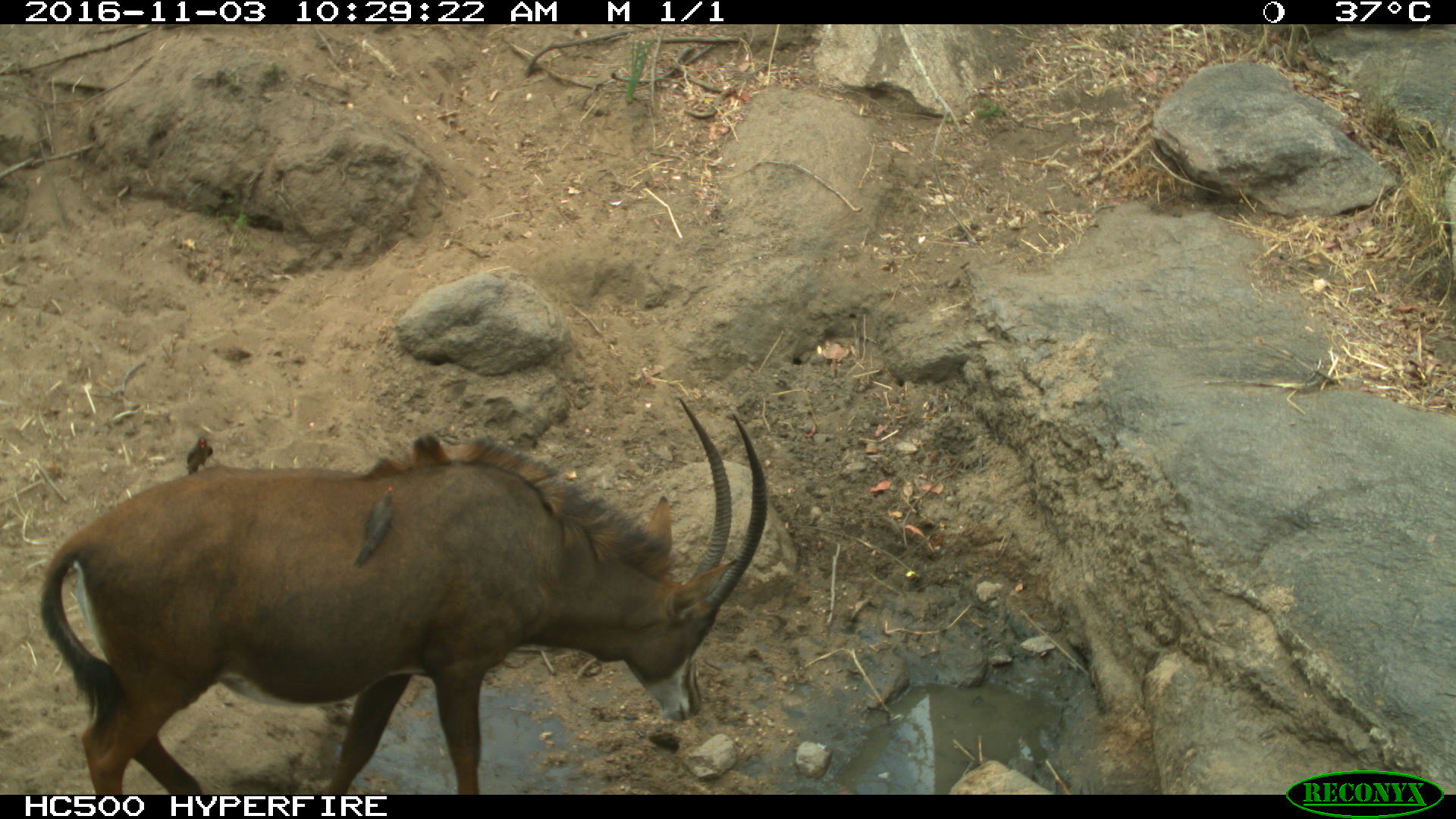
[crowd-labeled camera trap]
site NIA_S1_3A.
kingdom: Animalia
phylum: Chordata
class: Aves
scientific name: Aves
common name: bird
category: birdother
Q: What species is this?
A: Birdother (bird) (Aves).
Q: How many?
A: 2.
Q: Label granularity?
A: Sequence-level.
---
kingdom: Animalia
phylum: Chordata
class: Mammalia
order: Artiodactyla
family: Bovidae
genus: Hippotragus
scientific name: Hippotragus niger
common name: sable antelope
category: sable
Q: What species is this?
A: Sable (sable antelope) (Hippotragus niger).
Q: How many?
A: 1.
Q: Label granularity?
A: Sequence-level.